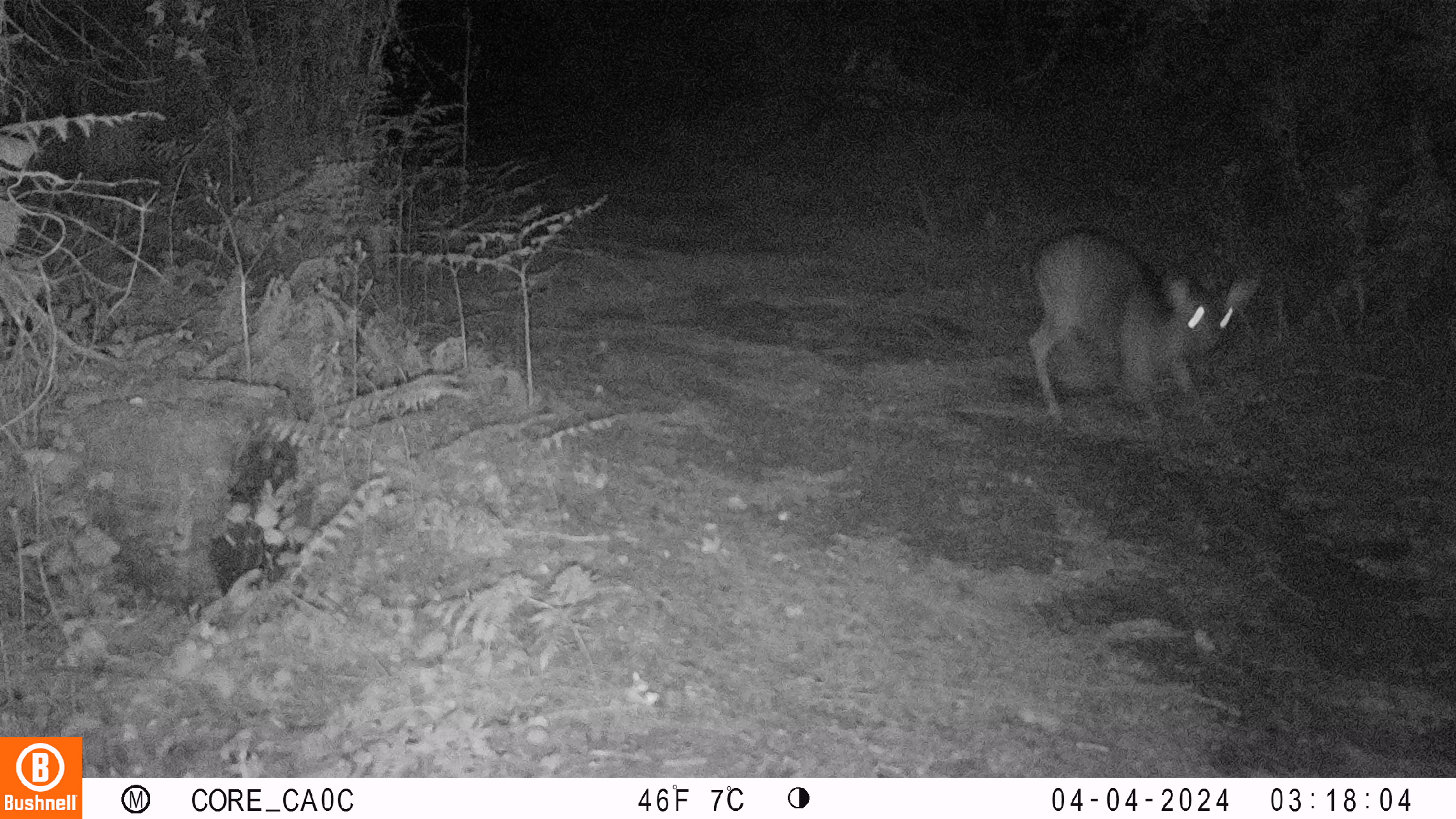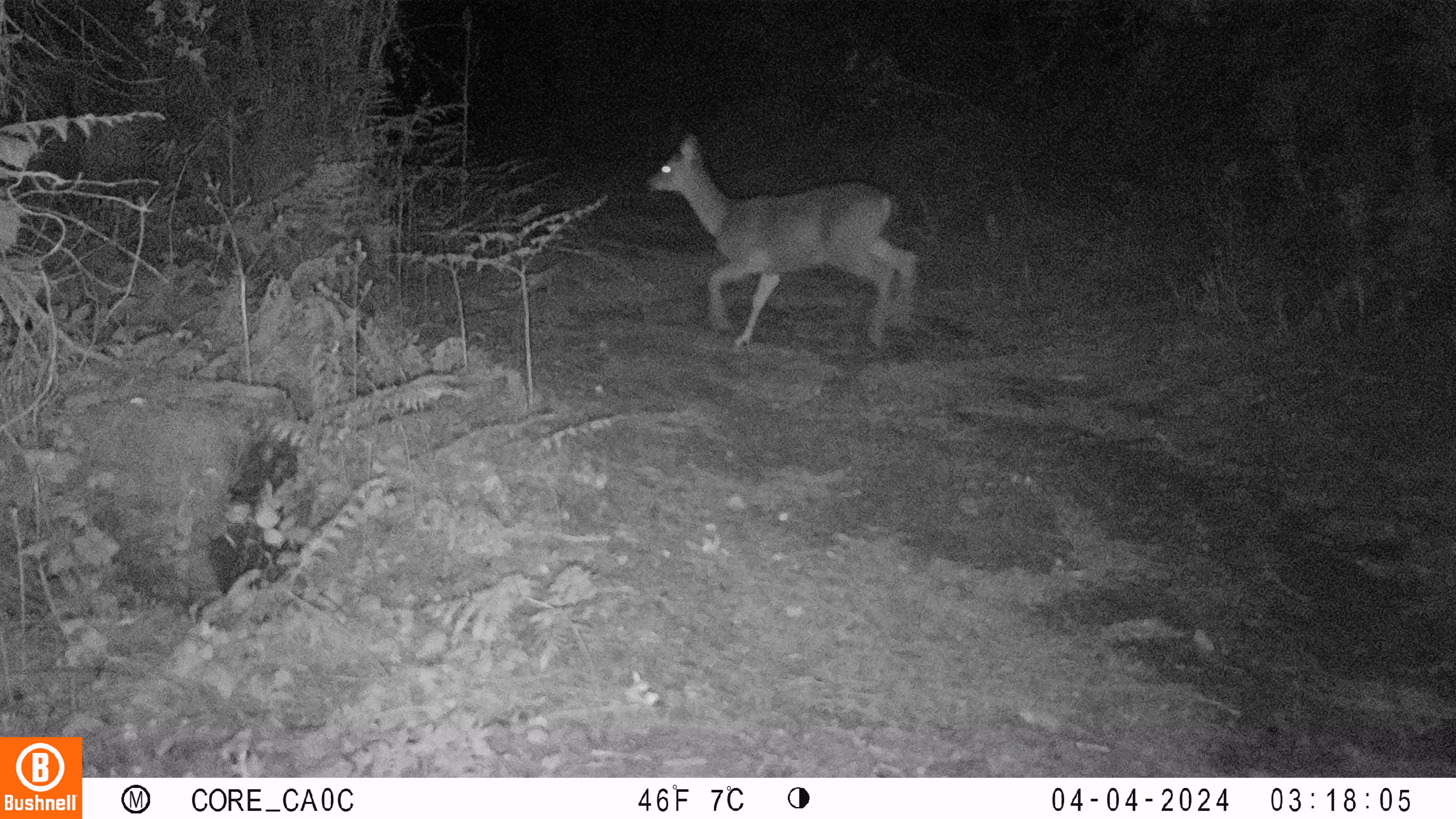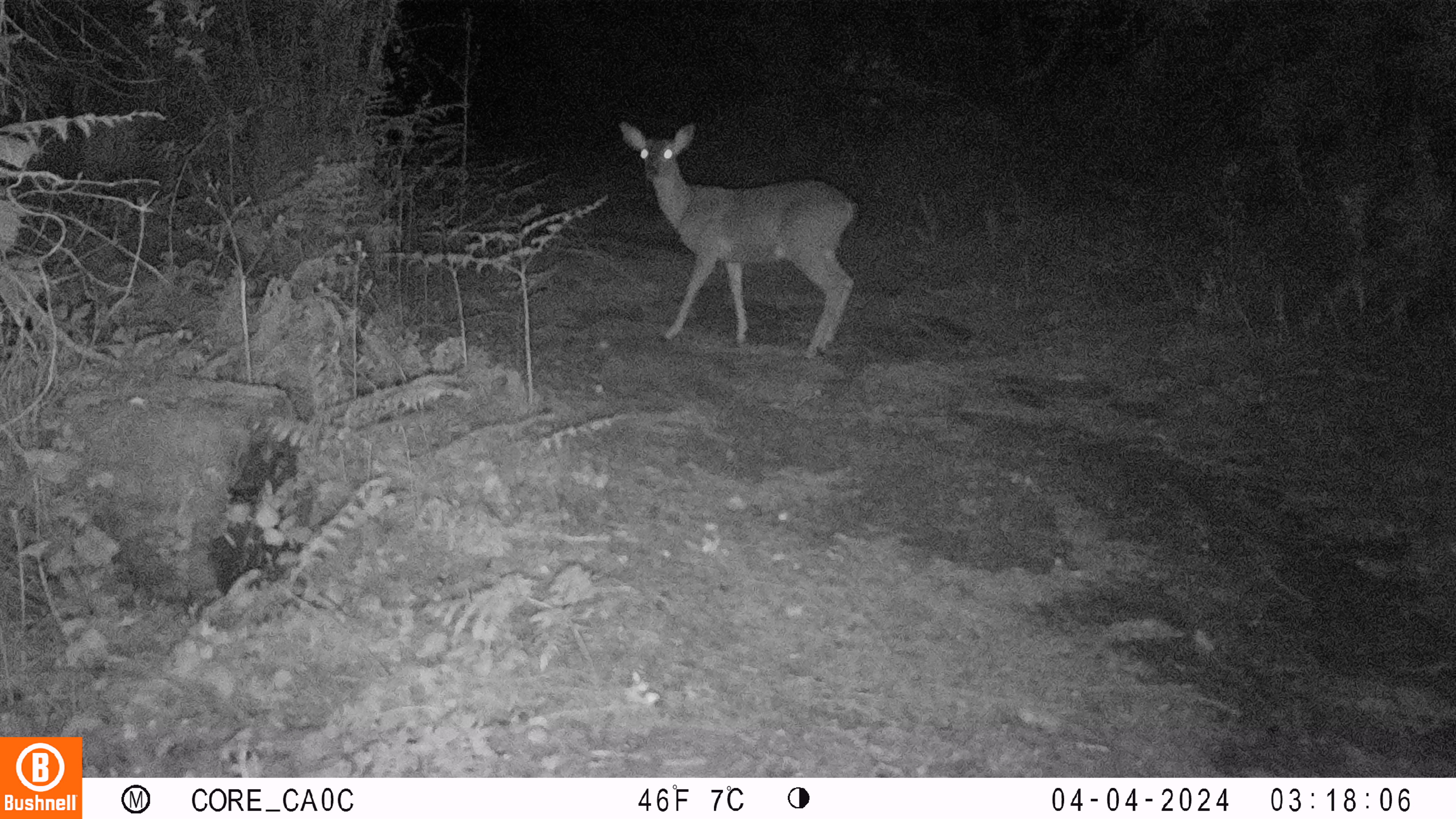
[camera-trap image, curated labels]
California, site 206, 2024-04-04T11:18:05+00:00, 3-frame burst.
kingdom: Animalia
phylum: Chordata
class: Mammalia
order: Artiodactyla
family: Cervidae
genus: Odocoileus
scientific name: Odocoileus hemionus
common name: mule deer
Mule deer (Odocoileus hemionus).